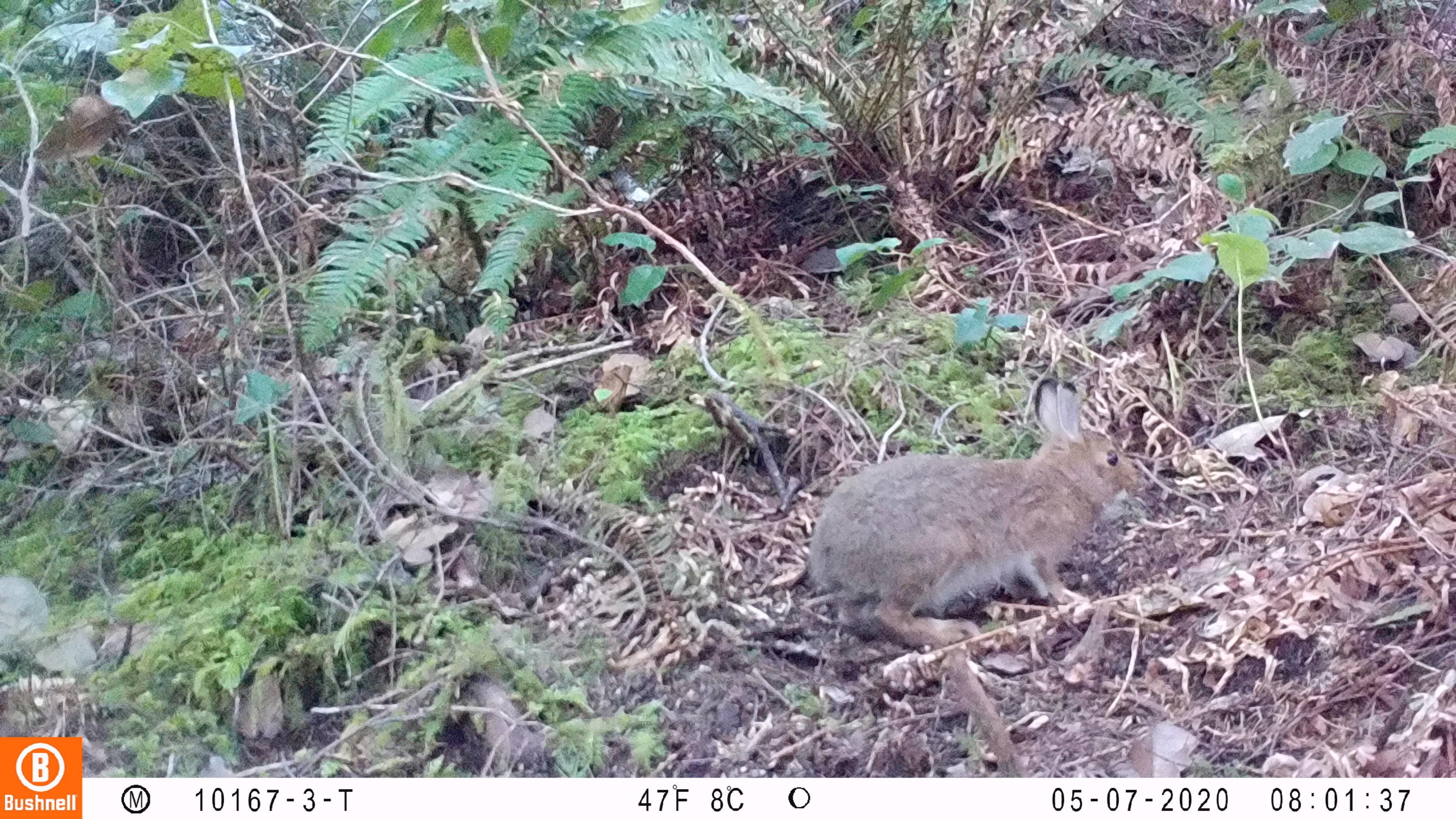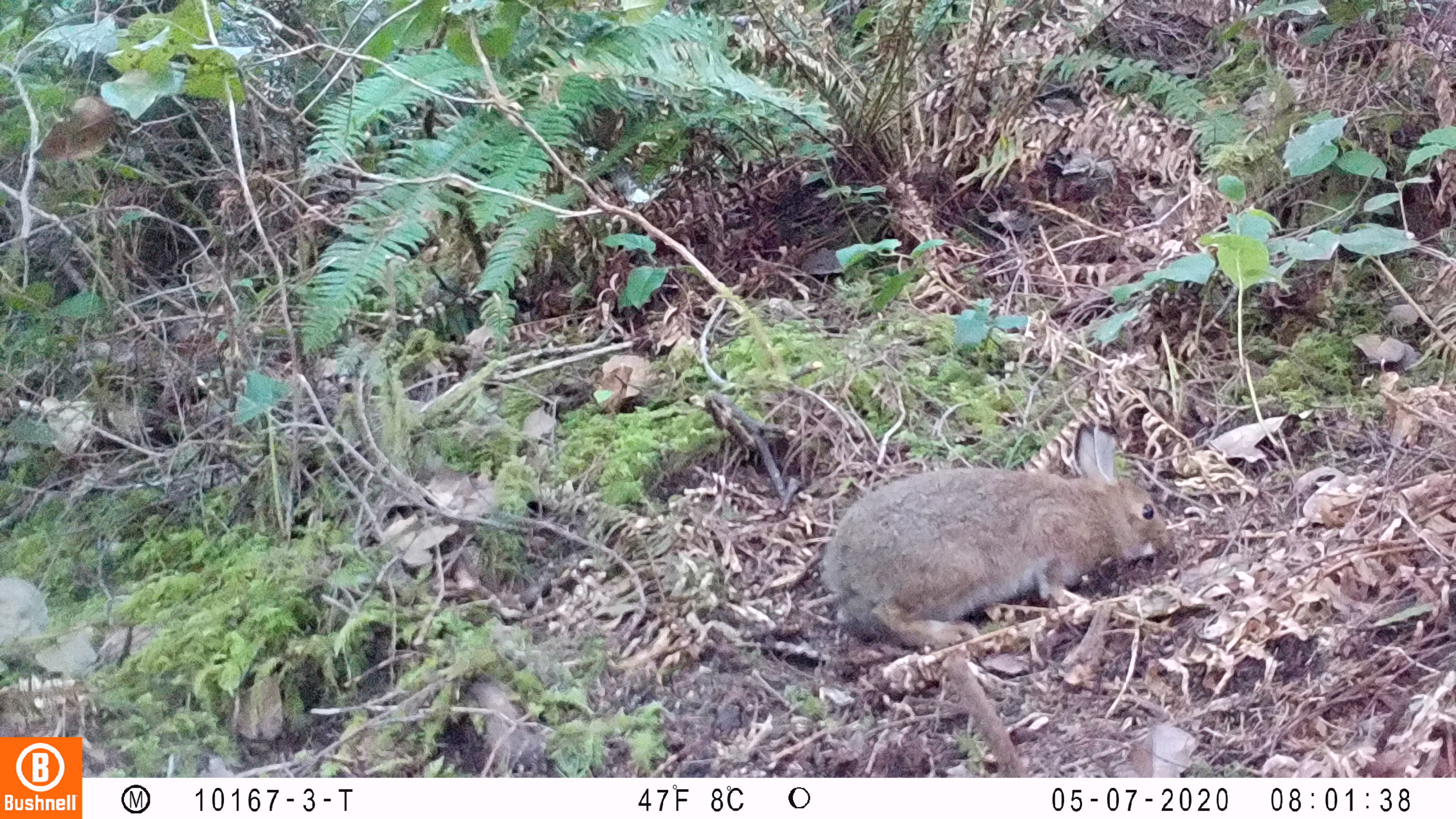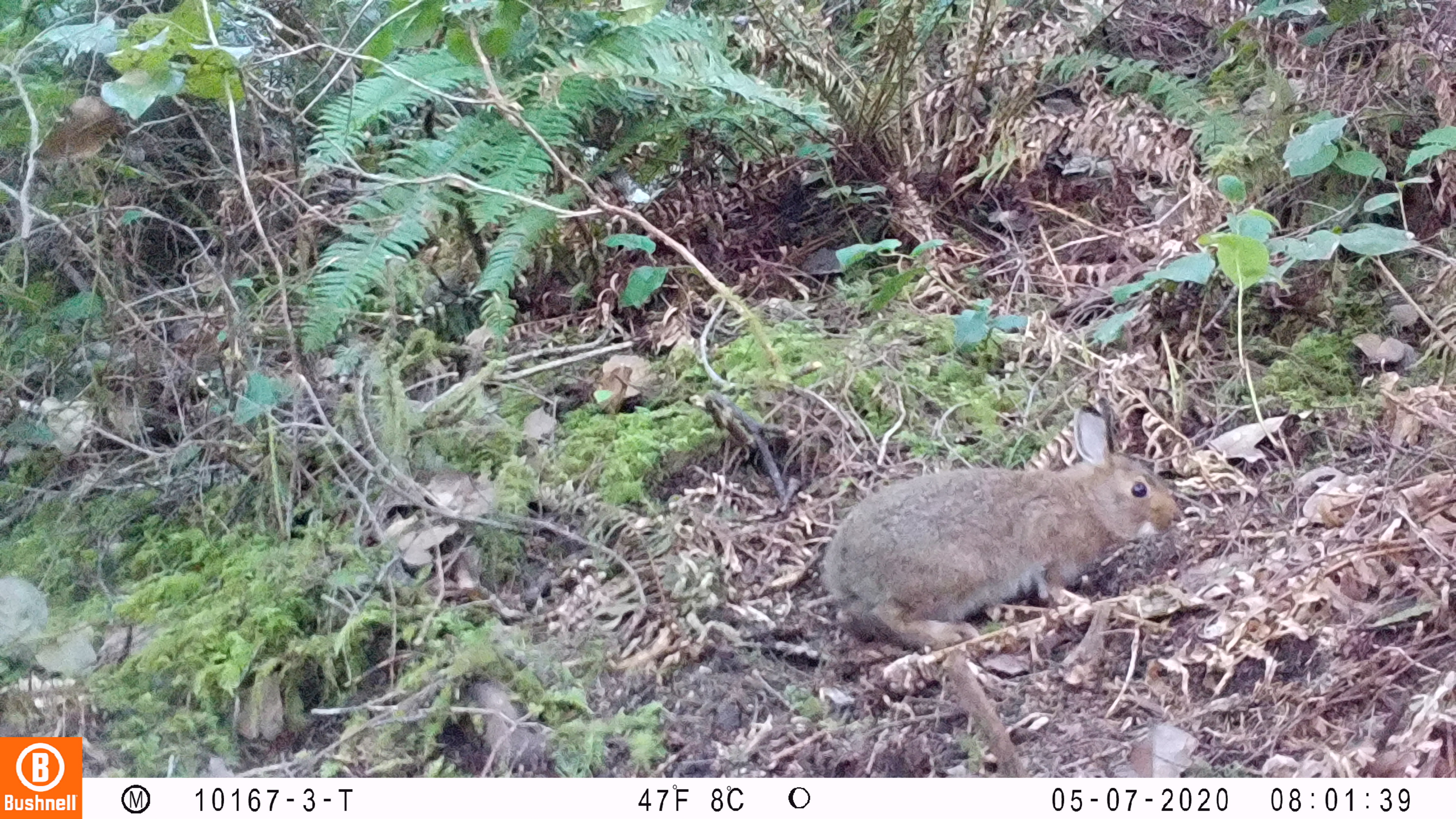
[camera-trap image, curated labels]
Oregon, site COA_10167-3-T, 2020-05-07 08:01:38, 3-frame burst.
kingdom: Animalia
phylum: Chordata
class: Mammalia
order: Lagomorpha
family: Leporidae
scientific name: Leporidae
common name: hares and rabbits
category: leporidae family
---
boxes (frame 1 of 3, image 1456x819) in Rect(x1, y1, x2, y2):
leporidae family: Rect(814, 373, 1140, 642)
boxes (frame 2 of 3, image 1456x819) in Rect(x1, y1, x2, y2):
leporidae family: Rect(812, 419, 1178, 655)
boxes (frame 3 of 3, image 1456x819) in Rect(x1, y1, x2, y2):
leporidae family: Rect(822, 397, 1192, 665)